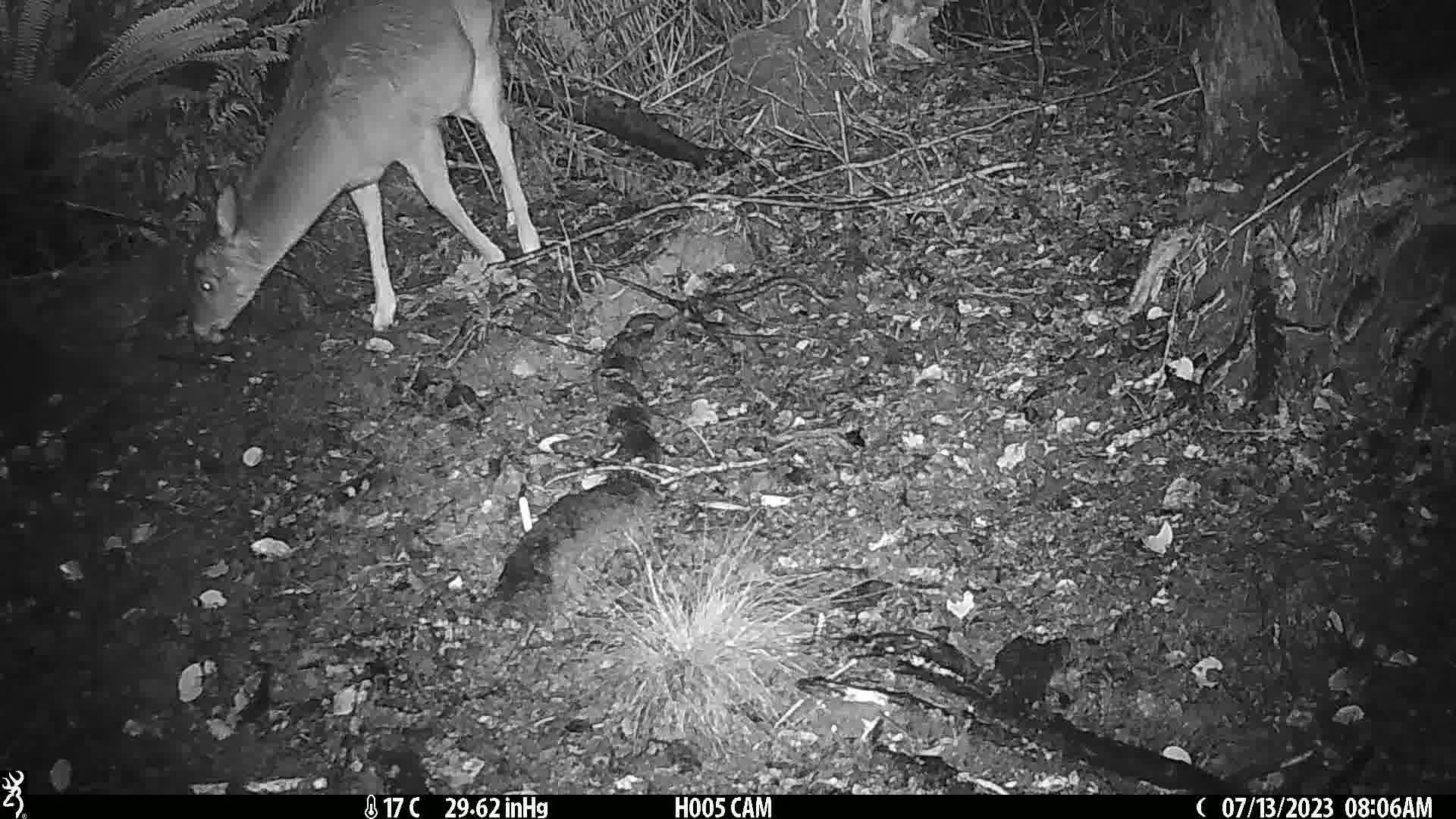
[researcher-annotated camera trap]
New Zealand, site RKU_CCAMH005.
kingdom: Animalia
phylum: Chordata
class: Mammalia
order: Artiodactyla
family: Cervidae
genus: Odocoileus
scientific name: Odocoileus virginianus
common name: white-tailed deer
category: white tailed deer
White tailed deer (white-tailed deer) (Odocoileus virginianus).